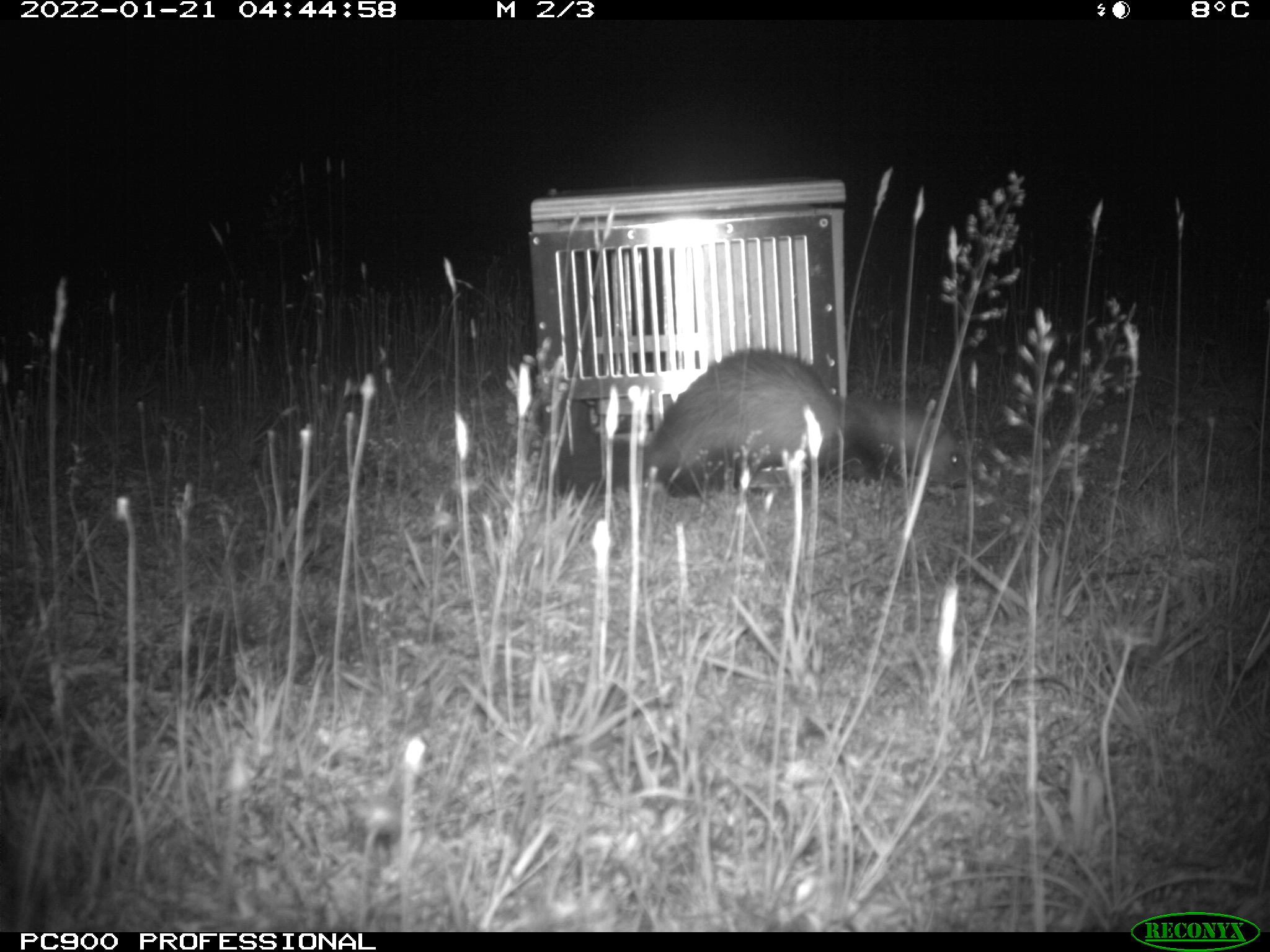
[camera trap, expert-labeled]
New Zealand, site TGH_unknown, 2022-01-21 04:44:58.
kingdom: Animalia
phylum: Chordata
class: Mammalia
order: Carnivora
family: Mustelidae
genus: Mustela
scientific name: Mustela furo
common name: ferret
Ferret (Mustela furo).